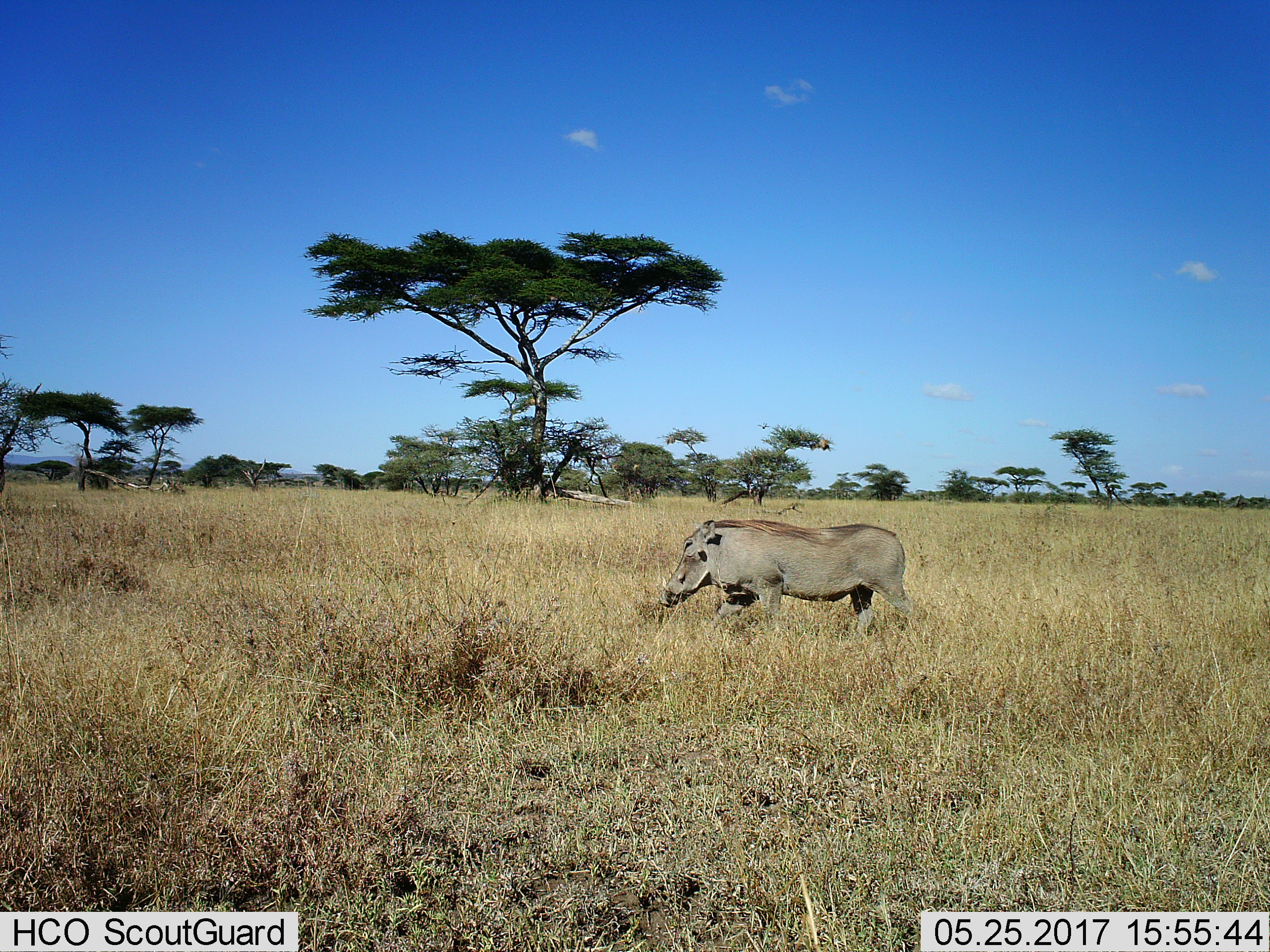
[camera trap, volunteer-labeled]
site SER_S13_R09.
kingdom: Animalia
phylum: Chordata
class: Mammalia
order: Artiodactyla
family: Suidae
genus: Phacochoerus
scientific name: Phacochoerus africanus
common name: warthog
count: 1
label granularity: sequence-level